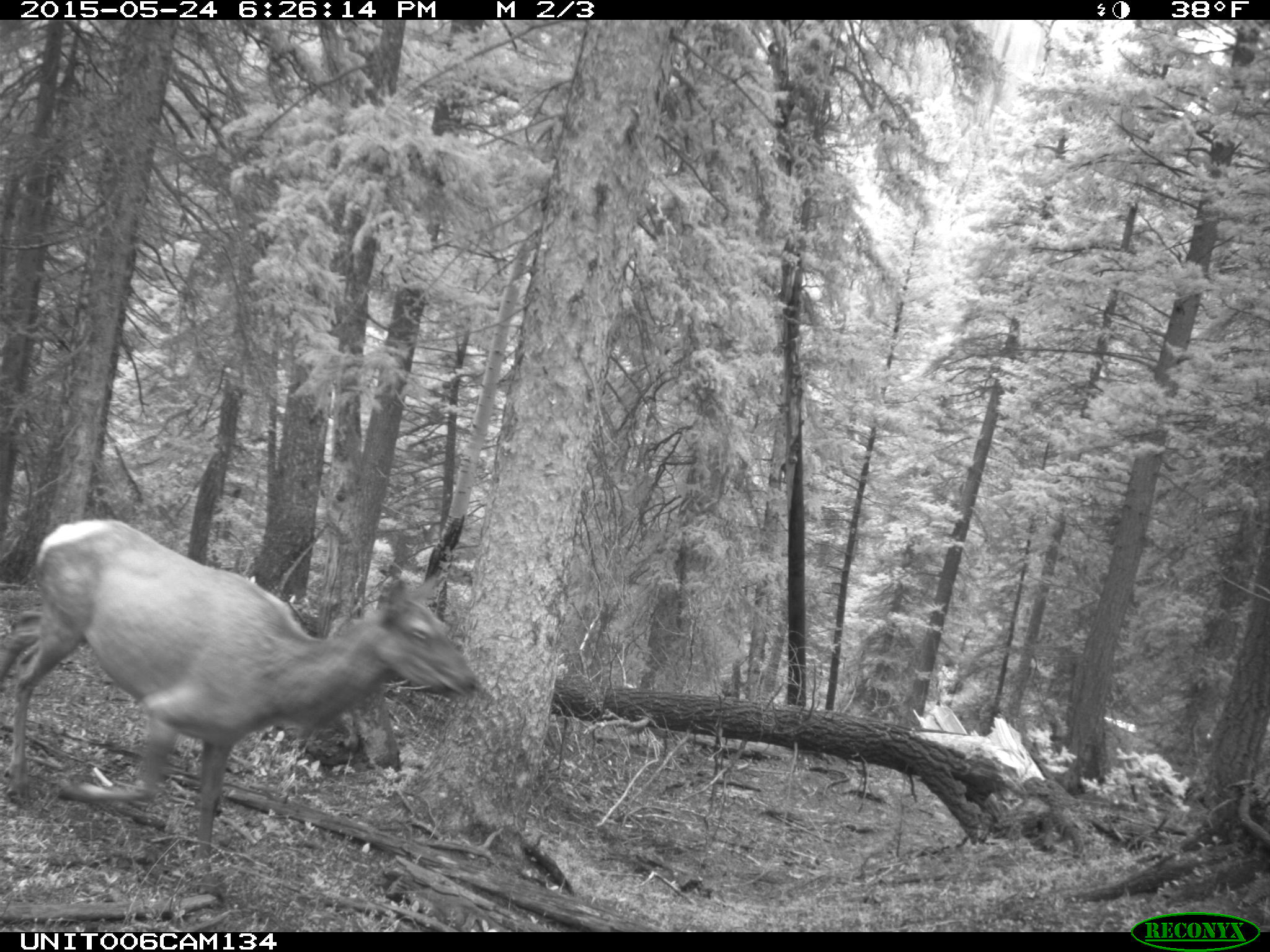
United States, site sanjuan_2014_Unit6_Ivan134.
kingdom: Animalia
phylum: Chordata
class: Mammalia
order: Artiodactyla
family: Cervidae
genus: Cervus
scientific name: Cervus elaphus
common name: red deer